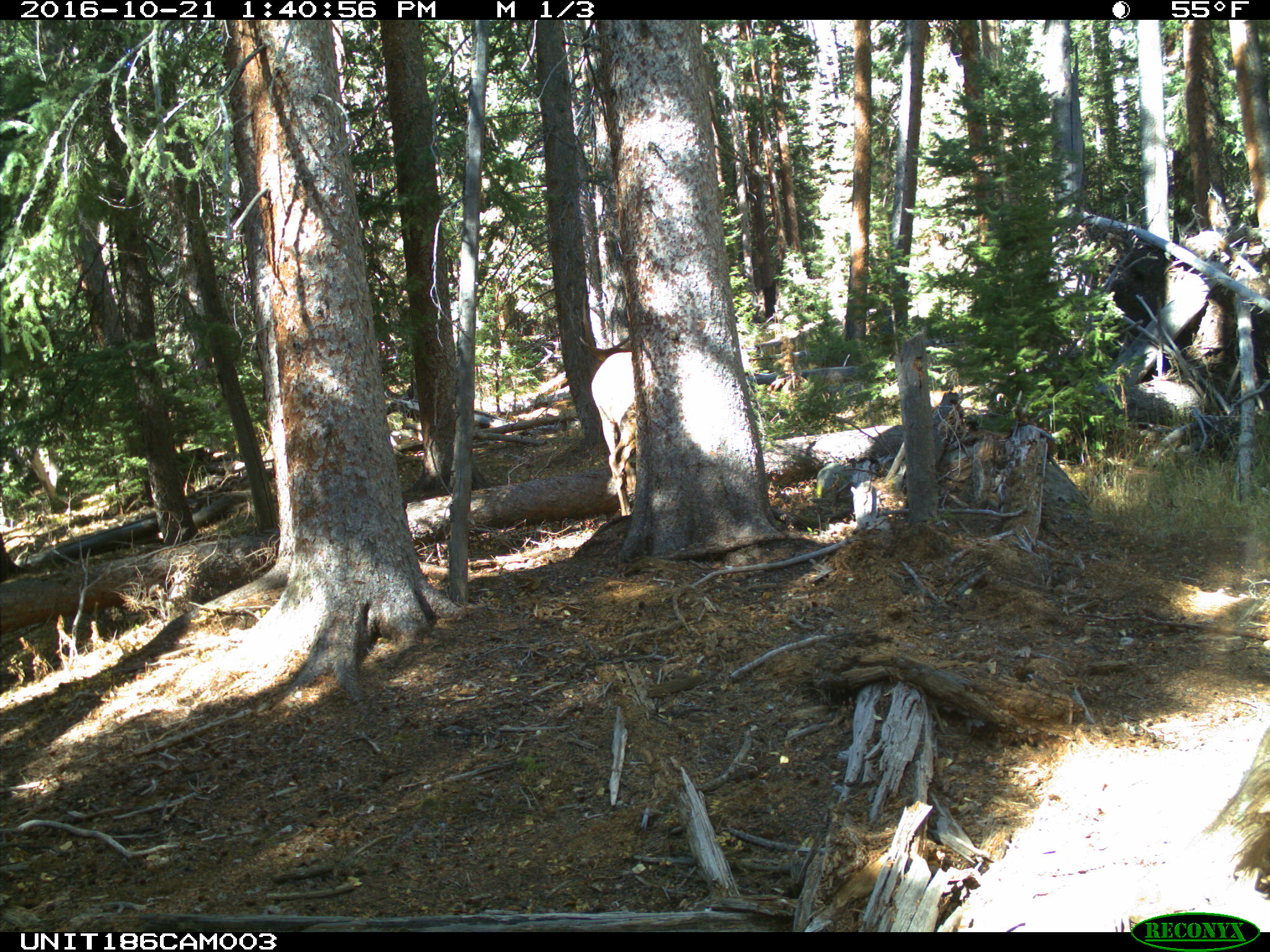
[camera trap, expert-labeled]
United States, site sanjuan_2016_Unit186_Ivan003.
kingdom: Animalia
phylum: Chordata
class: Mammalia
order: Artiodactyla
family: Cervidae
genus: Cervus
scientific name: Cervus elaphus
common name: red deer